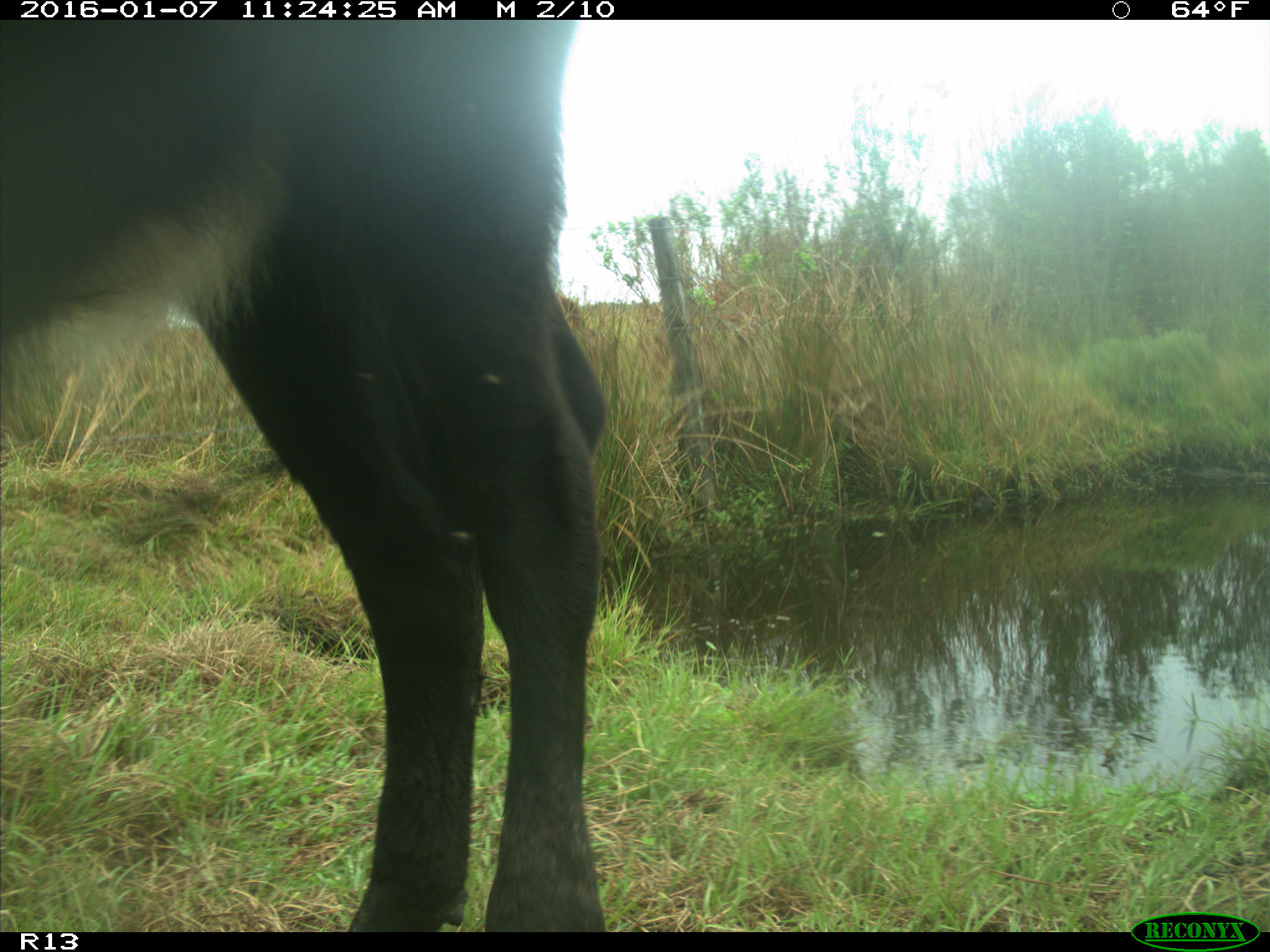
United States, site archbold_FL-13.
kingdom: Animalia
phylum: Chordata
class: Mammalia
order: Artiodactyla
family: Bovidae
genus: Bos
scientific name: Bos taurus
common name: domestic cow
Bos taurus (domestic cow).